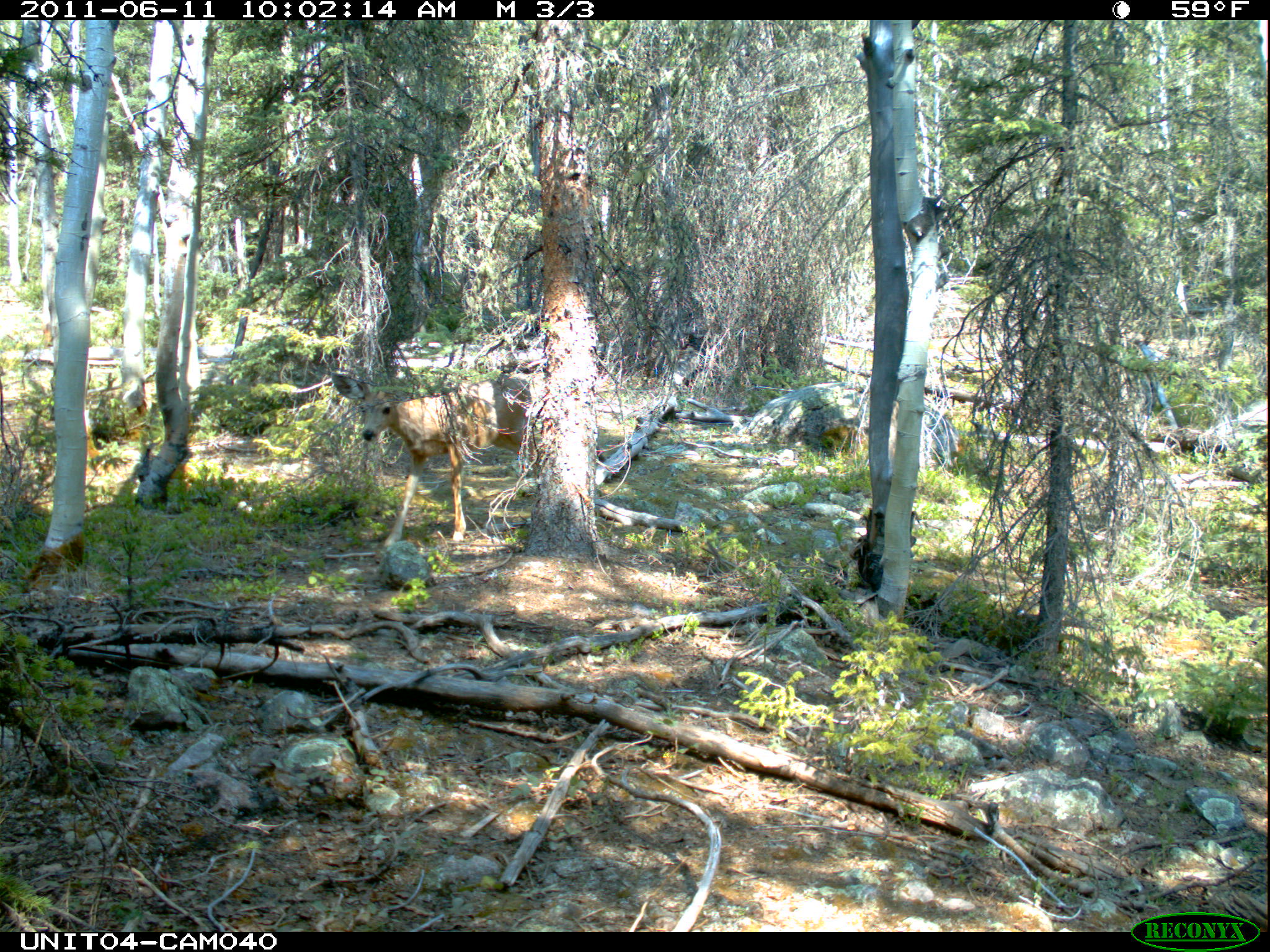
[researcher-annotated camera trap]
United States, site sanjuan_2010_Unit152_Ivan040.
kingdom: Animalia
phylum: Chordata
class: Mammalia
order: Artiodactyla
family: Cervidae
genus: Odocoileus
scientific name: Odocoileus hemionus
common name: mule deer